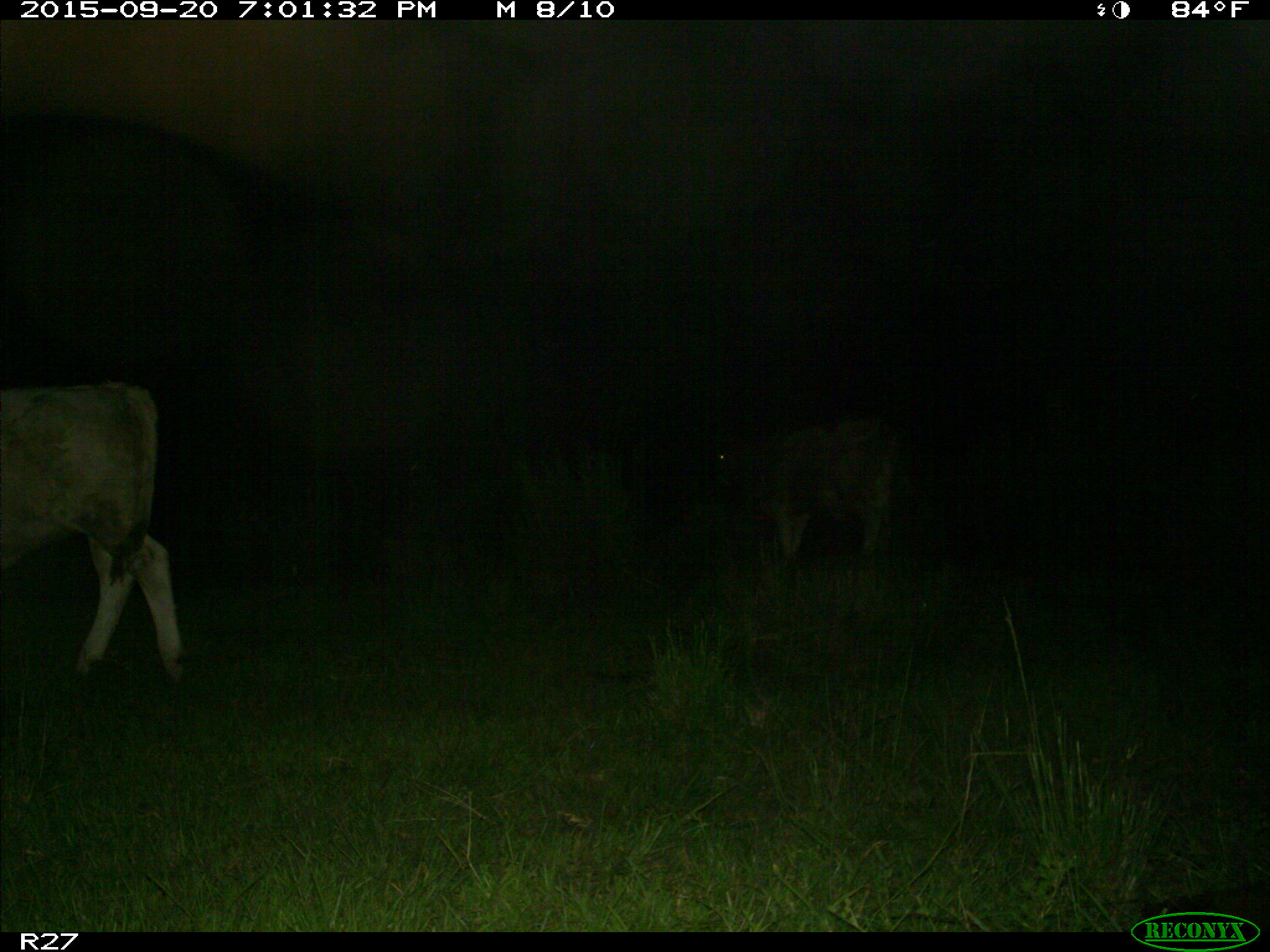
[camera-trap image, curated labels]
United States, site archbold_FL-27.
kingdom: Animalia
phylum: Chordata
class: Mammalia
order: Artiodactyla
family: Bovidae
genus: Bos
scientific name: Bos taurus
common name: domestic cow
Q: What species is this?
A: Bos taurus (domestic cow).